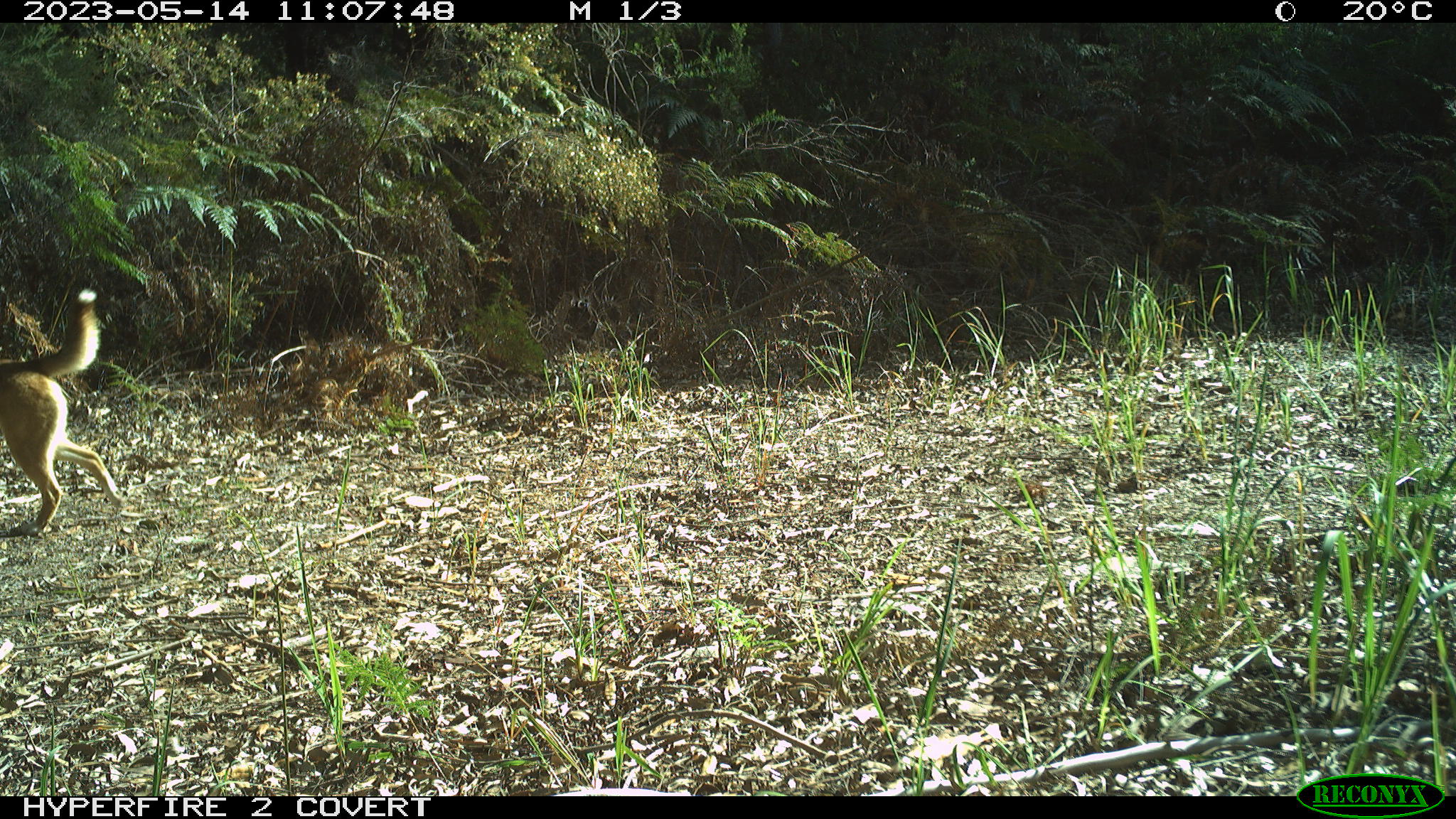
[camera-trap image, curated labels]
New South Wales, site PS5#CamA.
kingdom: Animalia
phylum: Chordata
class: Mammalia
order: Carnivora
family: Canidae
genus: Canis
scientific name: Canis familiaris dingo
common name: dingo